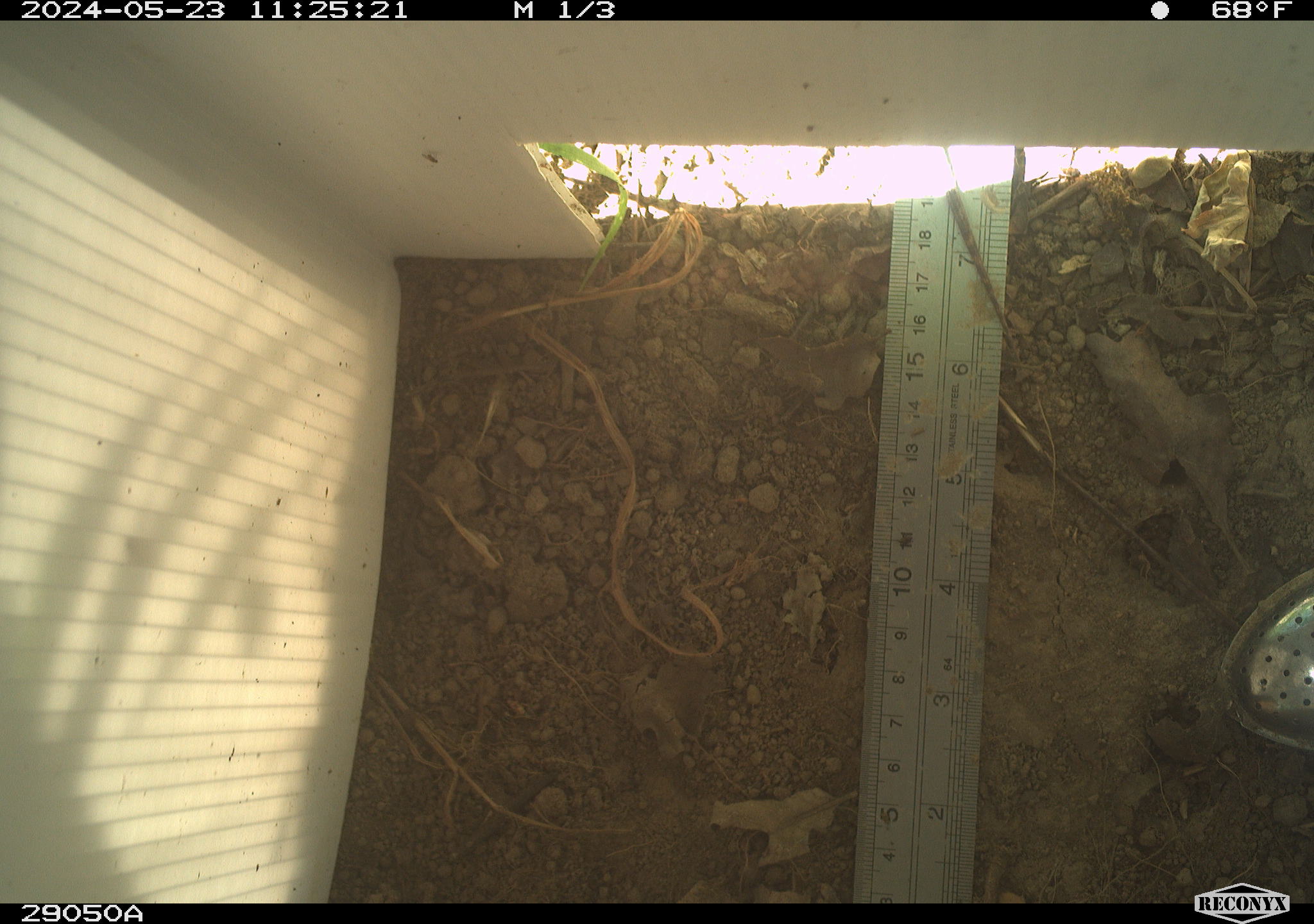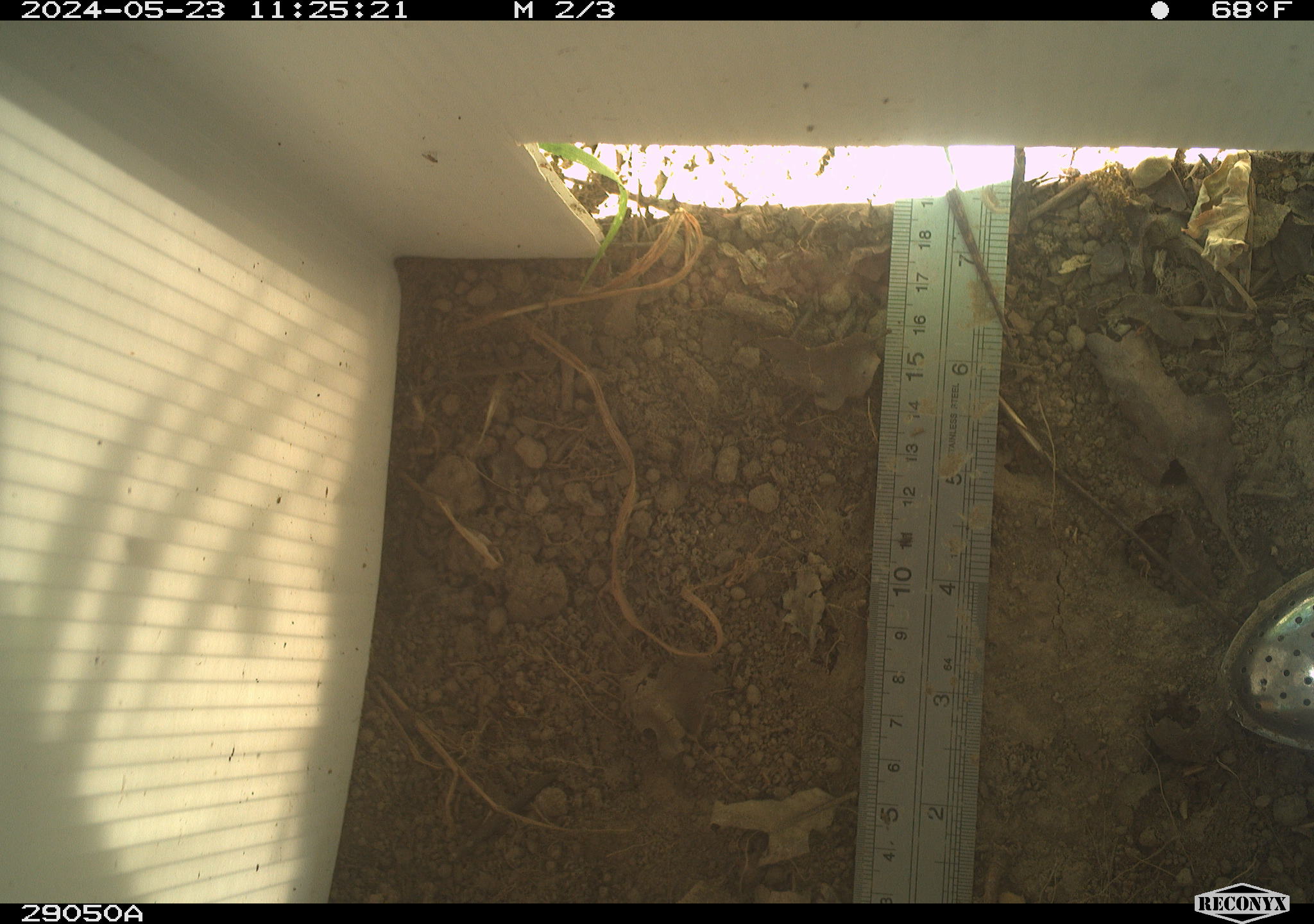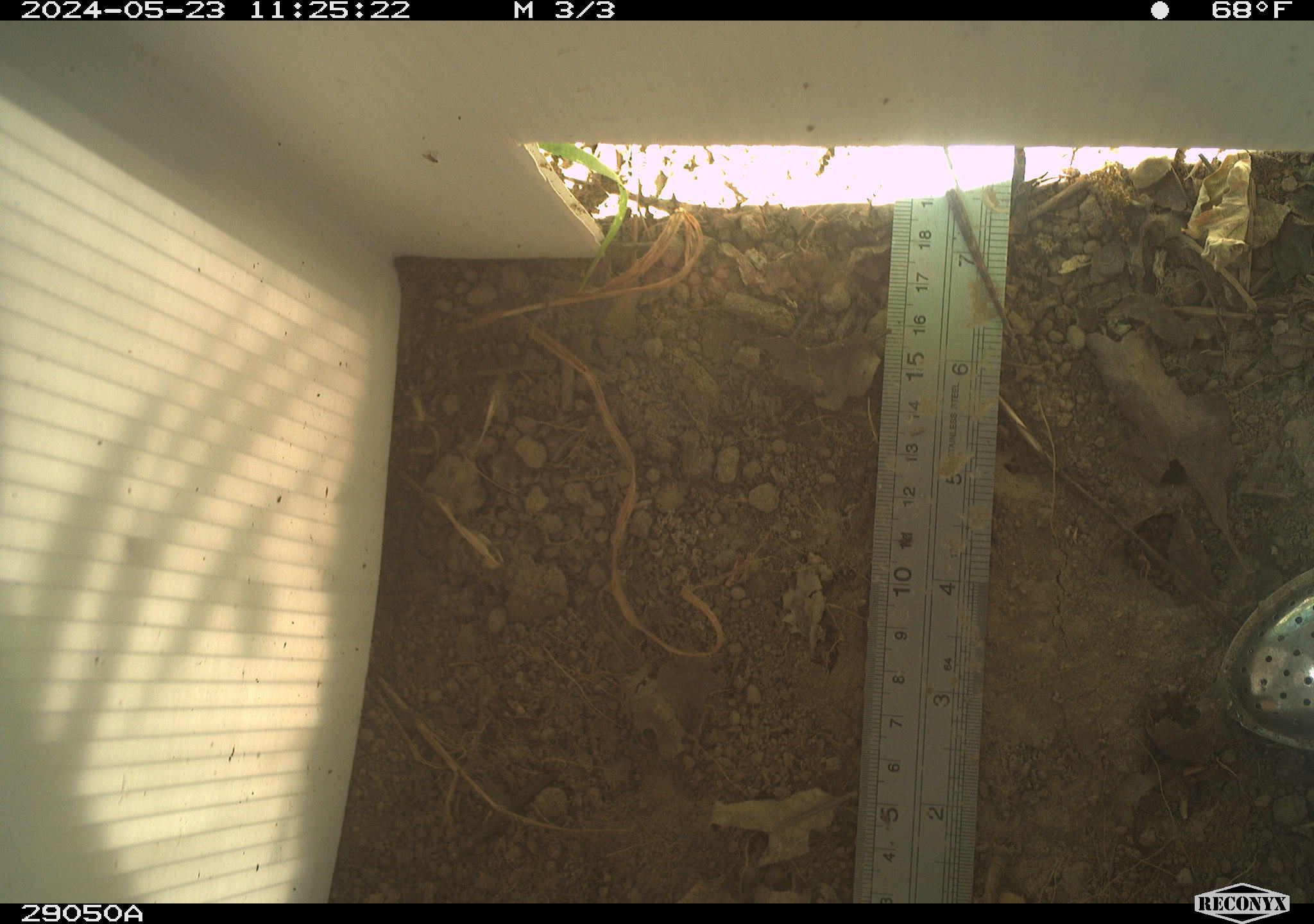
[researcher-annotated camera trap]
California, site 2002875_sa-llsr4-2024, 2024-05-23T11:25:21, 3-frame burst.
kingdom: Animalia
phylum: Chordata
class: Reptilia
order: Squamata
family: Phrynosomatidae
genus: Sceloporus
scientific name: Sceloporus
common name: spiny lizards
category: sceloporus species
Sceloporus species (spiny lizards) (Sceloporus).